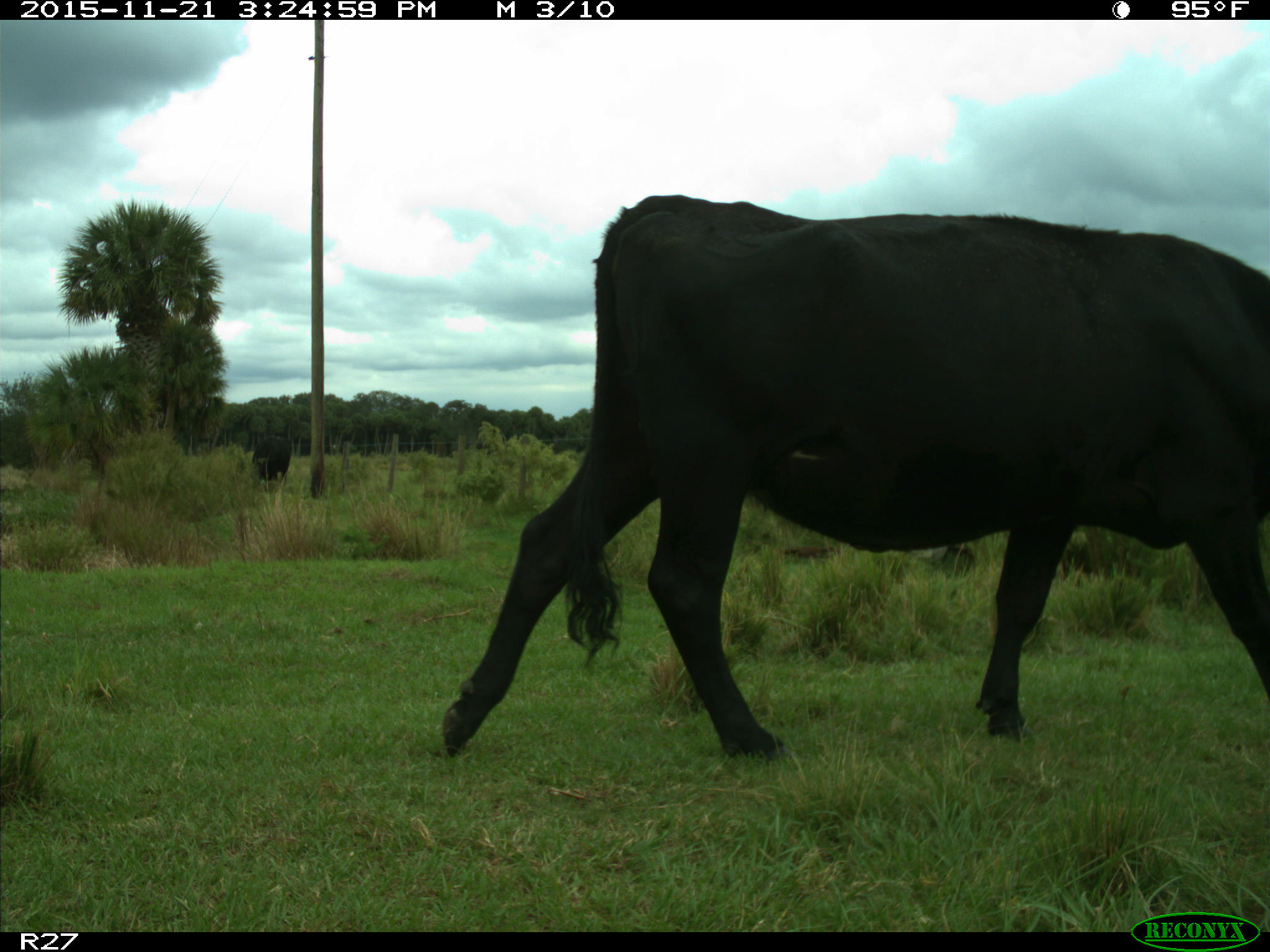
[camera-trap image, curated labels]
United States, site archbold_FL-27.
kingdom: Animalia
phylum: Chordata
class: Mammalia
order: Artiodactyla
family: Bovidae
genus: Bos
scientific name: Bos taurus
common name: domestic cow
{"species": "Bos taurus (domestic cow)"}